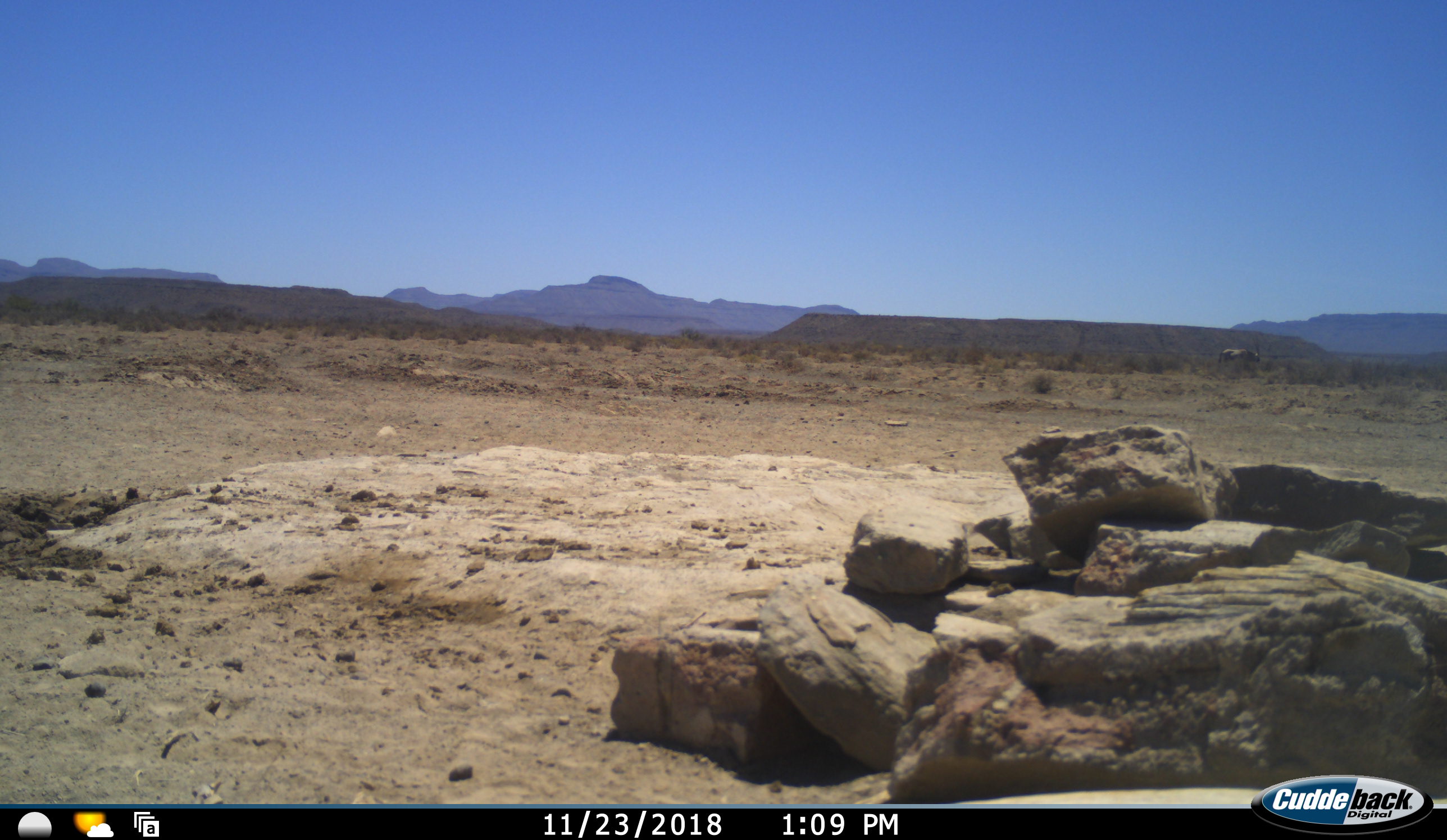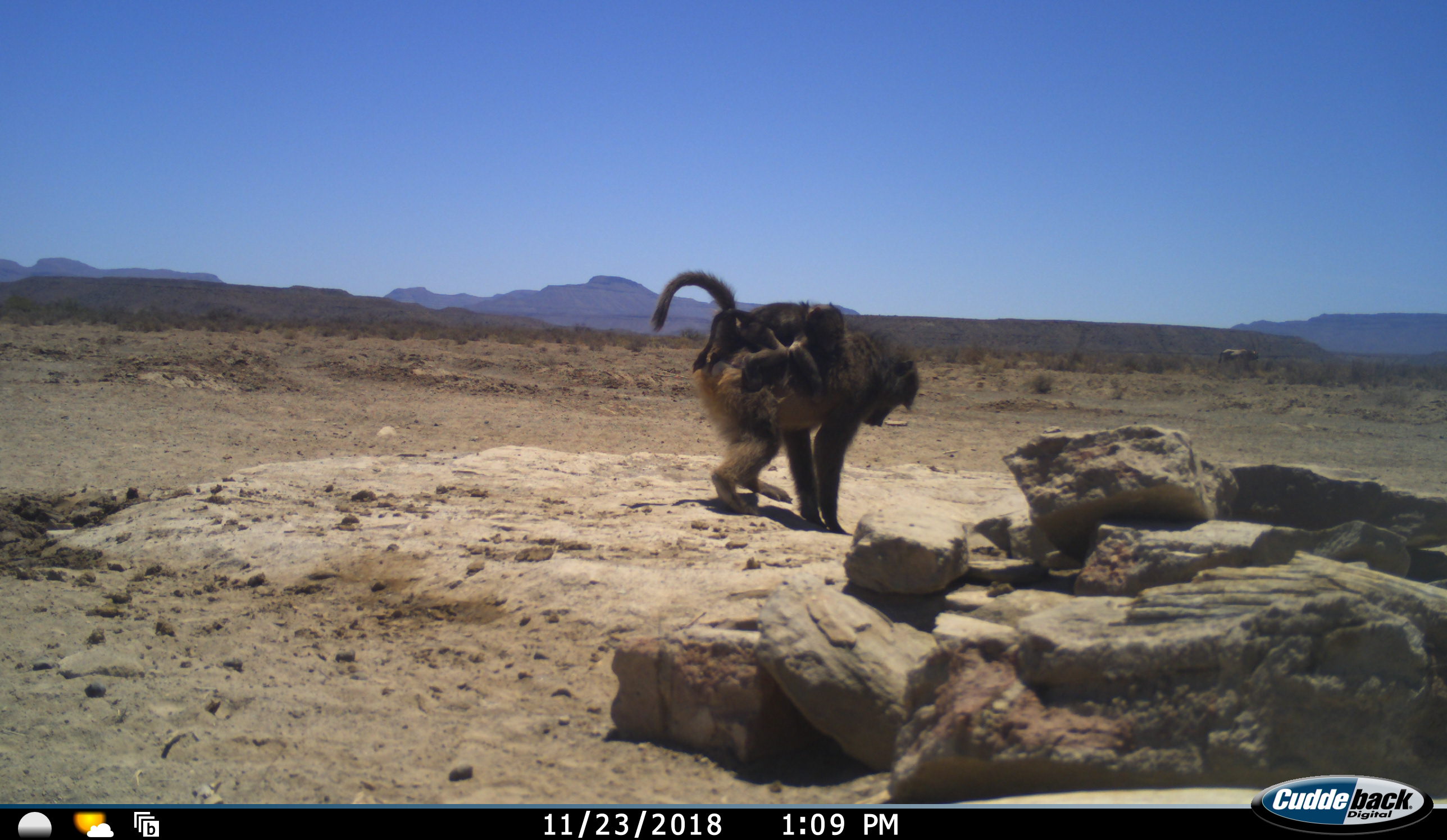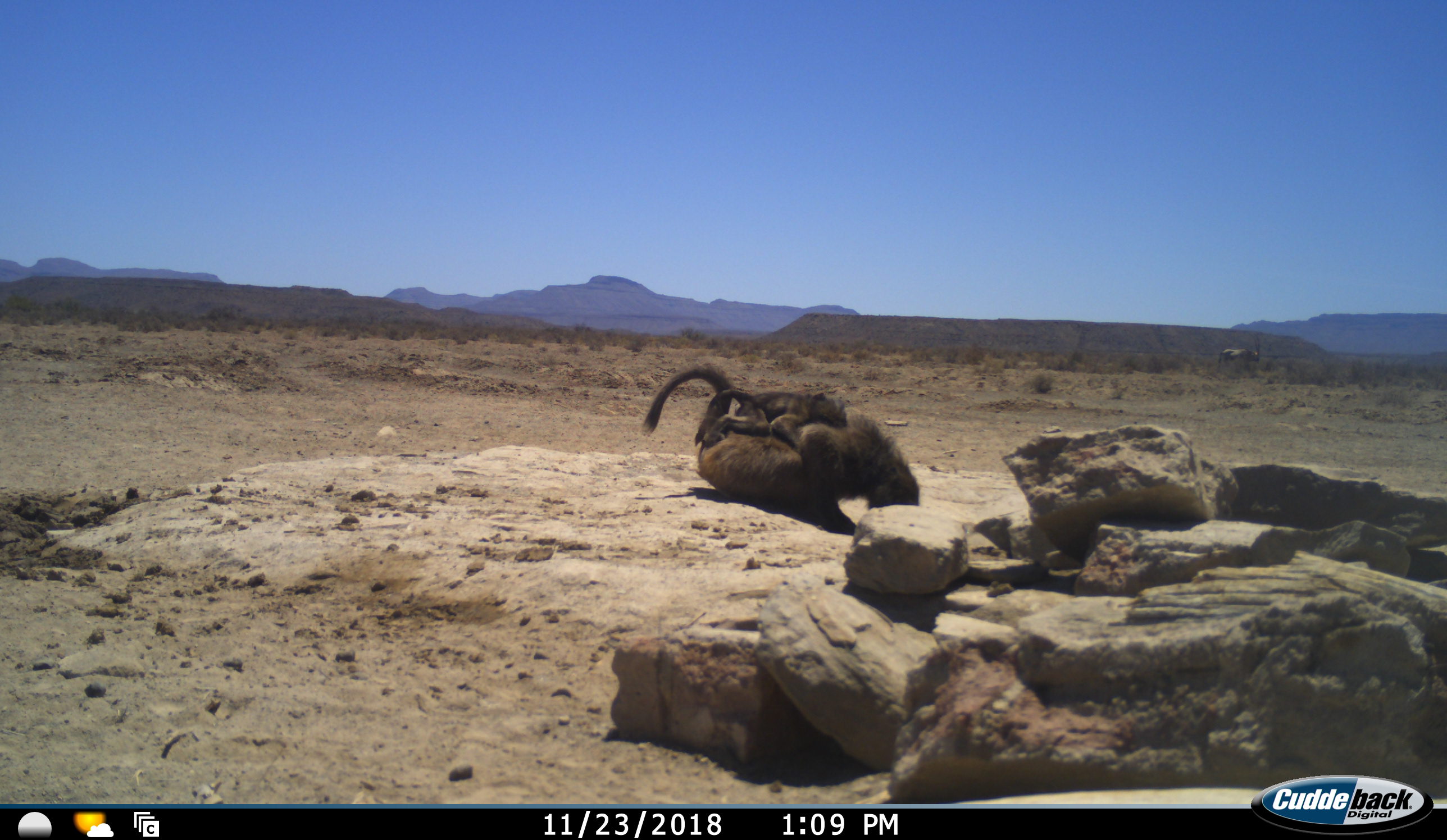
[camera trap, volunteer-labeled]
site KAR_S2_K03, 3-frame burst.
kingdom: Animalia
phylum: Chordata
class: Mammalia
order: Primates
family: Cercopithecidae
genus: Papio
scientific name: Papio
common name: baboon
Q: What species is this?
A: Baboon (Papio).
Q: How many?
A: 2.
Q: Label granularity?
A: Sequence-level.